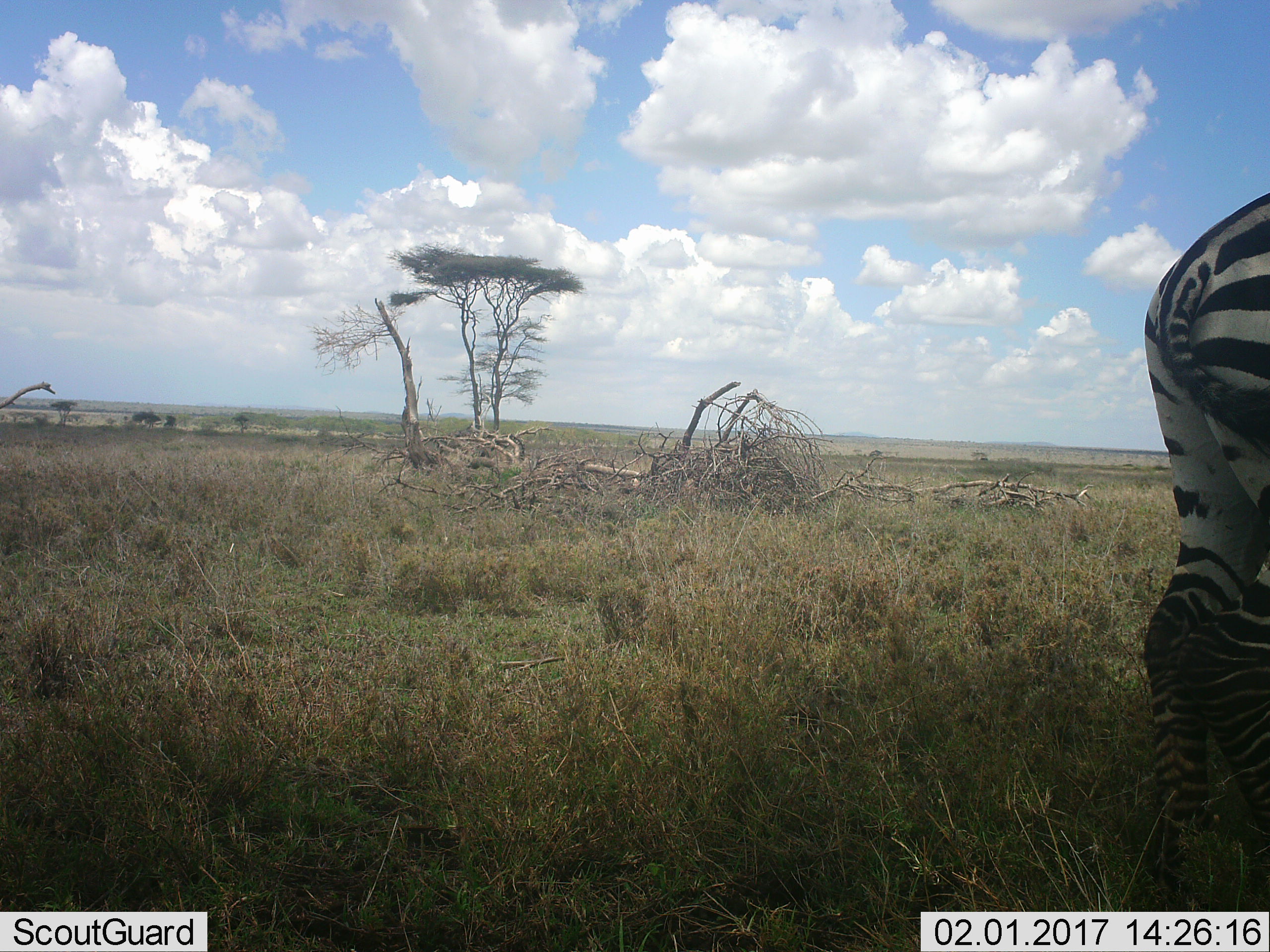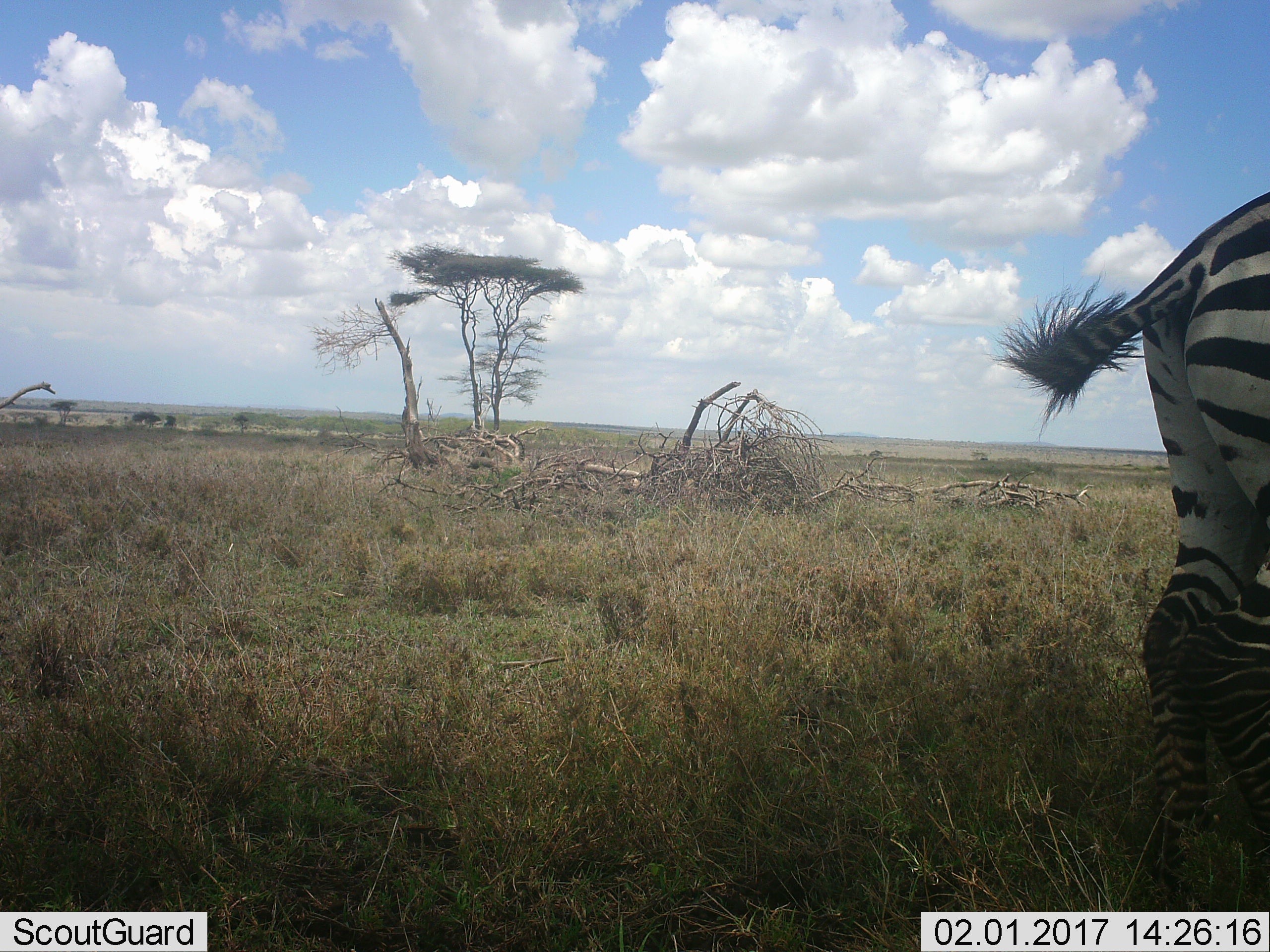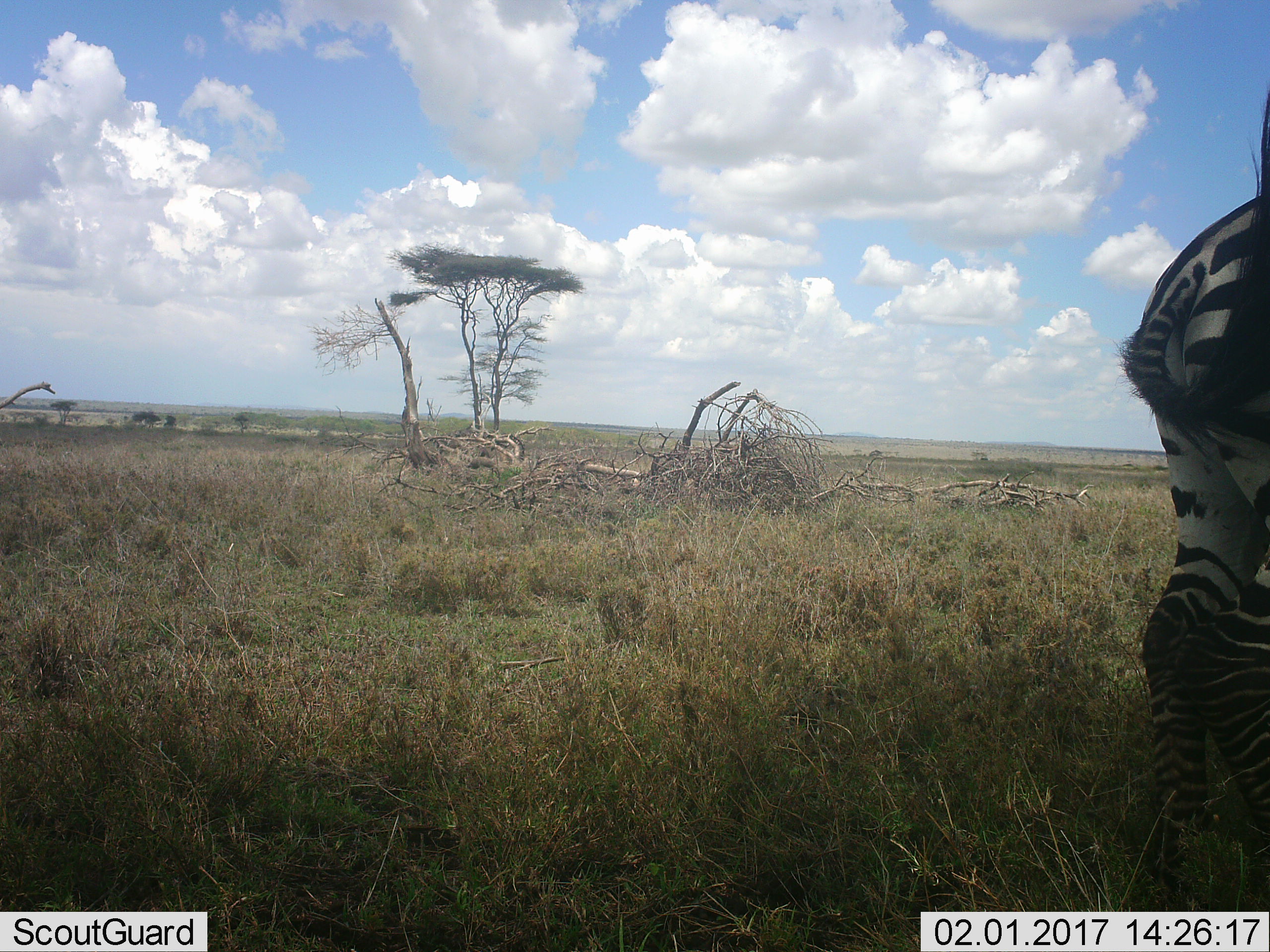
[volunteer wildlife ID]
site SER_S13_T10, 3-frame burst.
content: unidentified animal